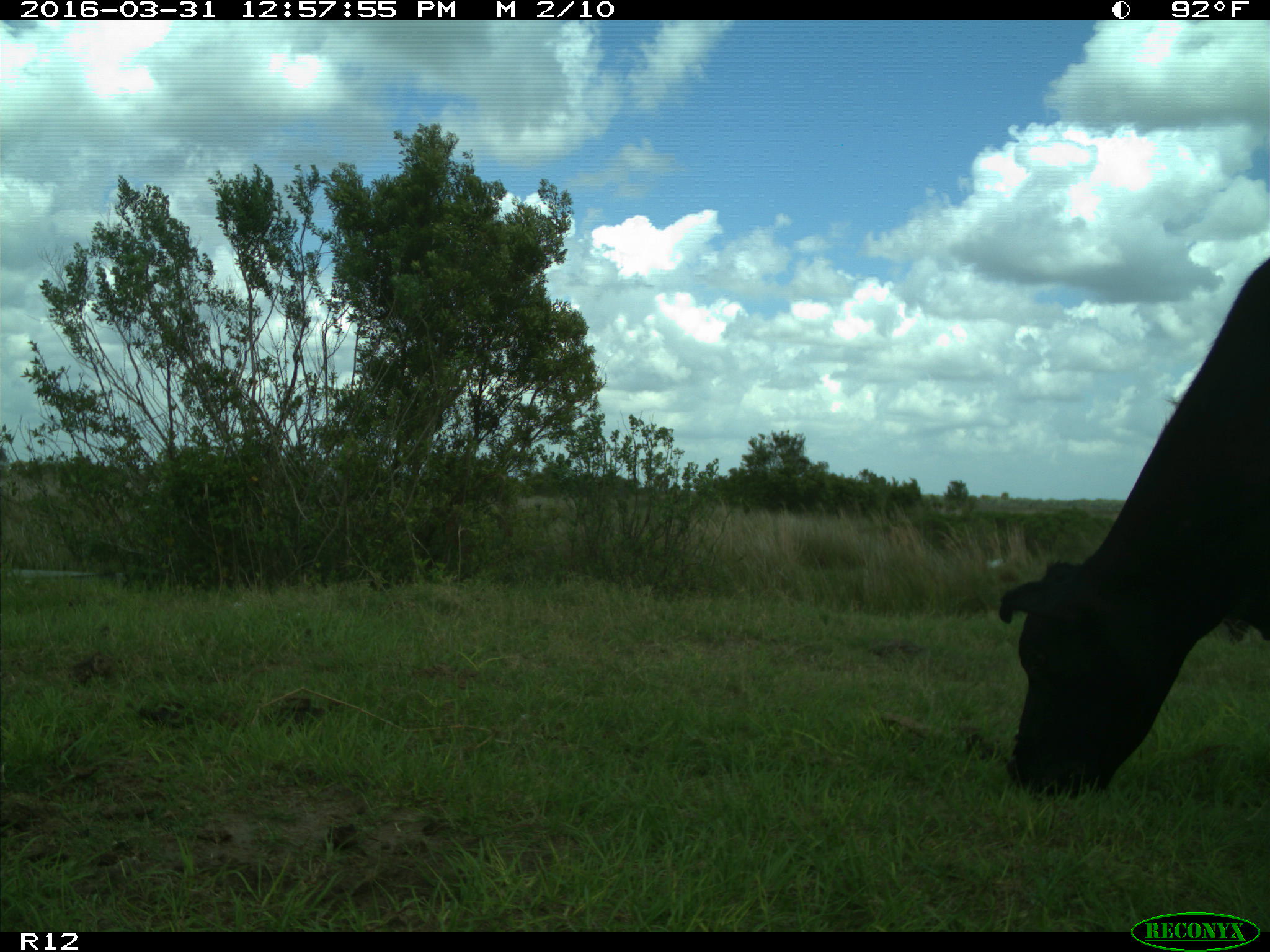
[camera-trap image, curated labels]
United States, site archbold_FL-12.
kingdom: Animalia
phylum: Chordata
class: Mammalia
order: Artiodactyla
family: Bovidae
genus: Bos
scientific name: Bos taurus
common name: domestic cow